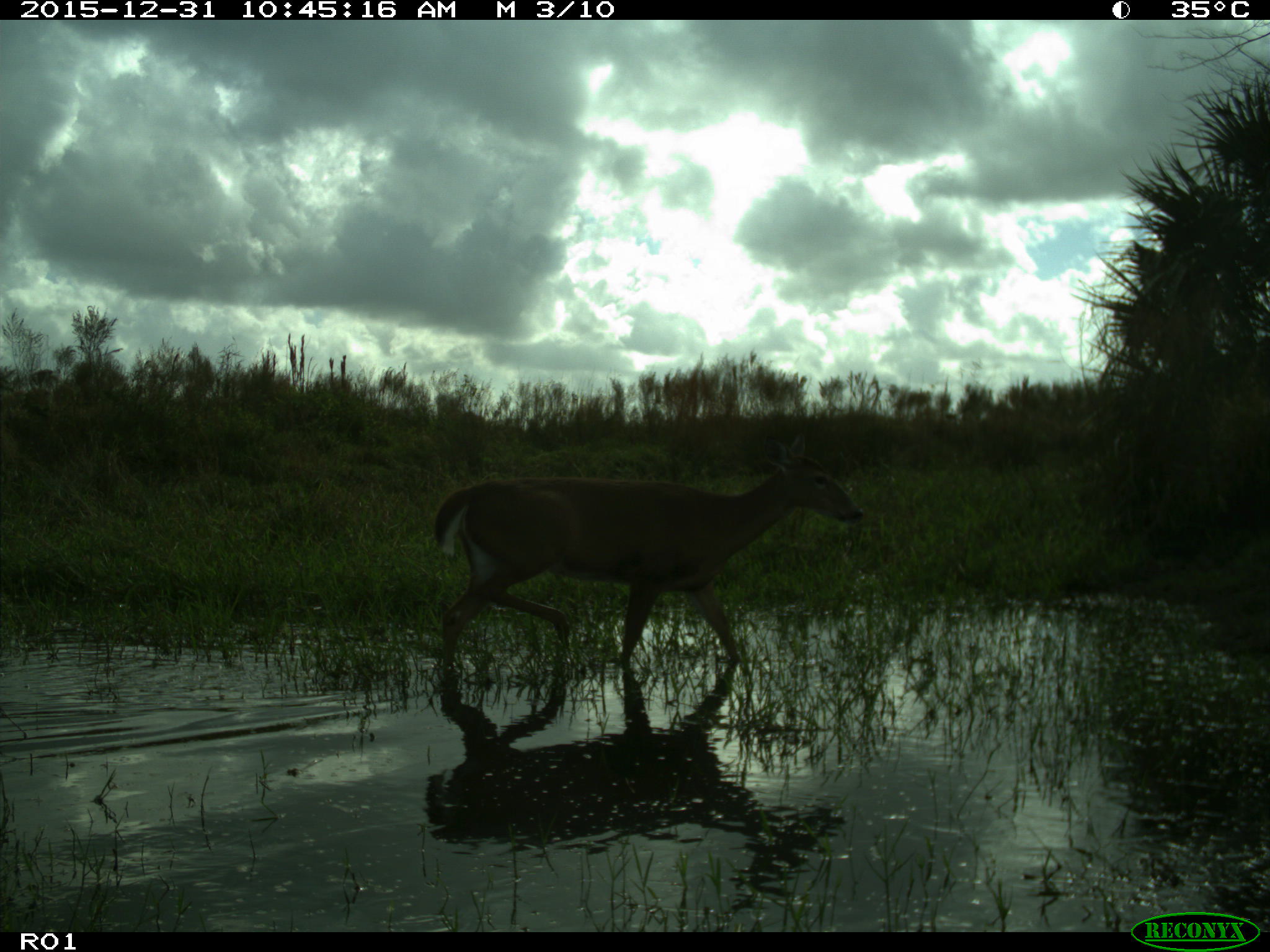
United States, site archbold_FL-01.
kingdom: Animalia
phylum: Chordata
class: Mammalia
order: Artiodactyla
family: Cervidae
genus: Odocoileus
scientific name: Odocoileus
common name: deer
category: unidentified deer